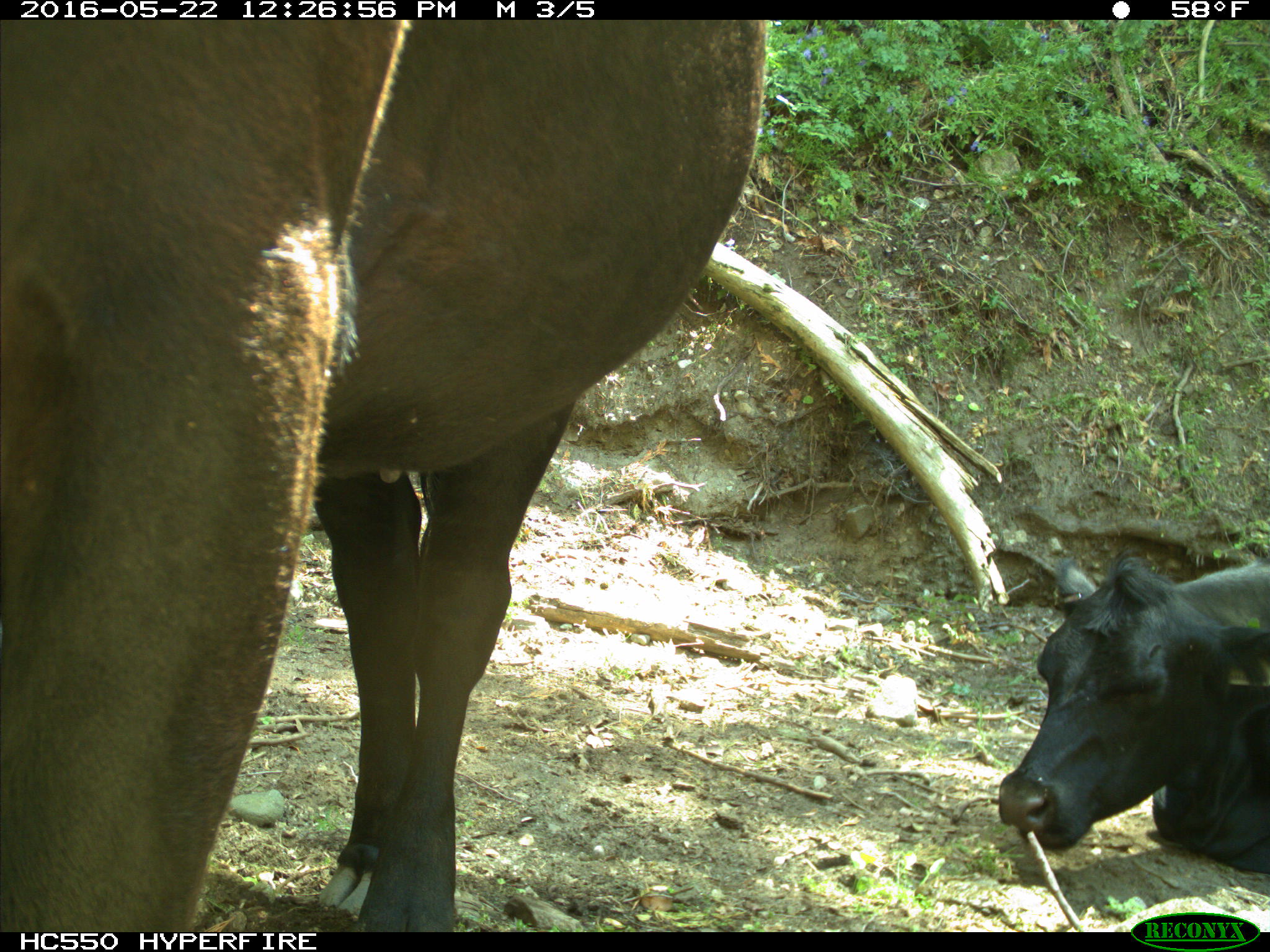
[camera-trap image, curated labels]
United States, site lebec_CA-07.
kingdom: Animalia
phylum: Chordata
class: Mammalia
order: Artiodactyla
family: Bovidae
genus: Bos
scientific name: Bos taurus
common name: domestic cow